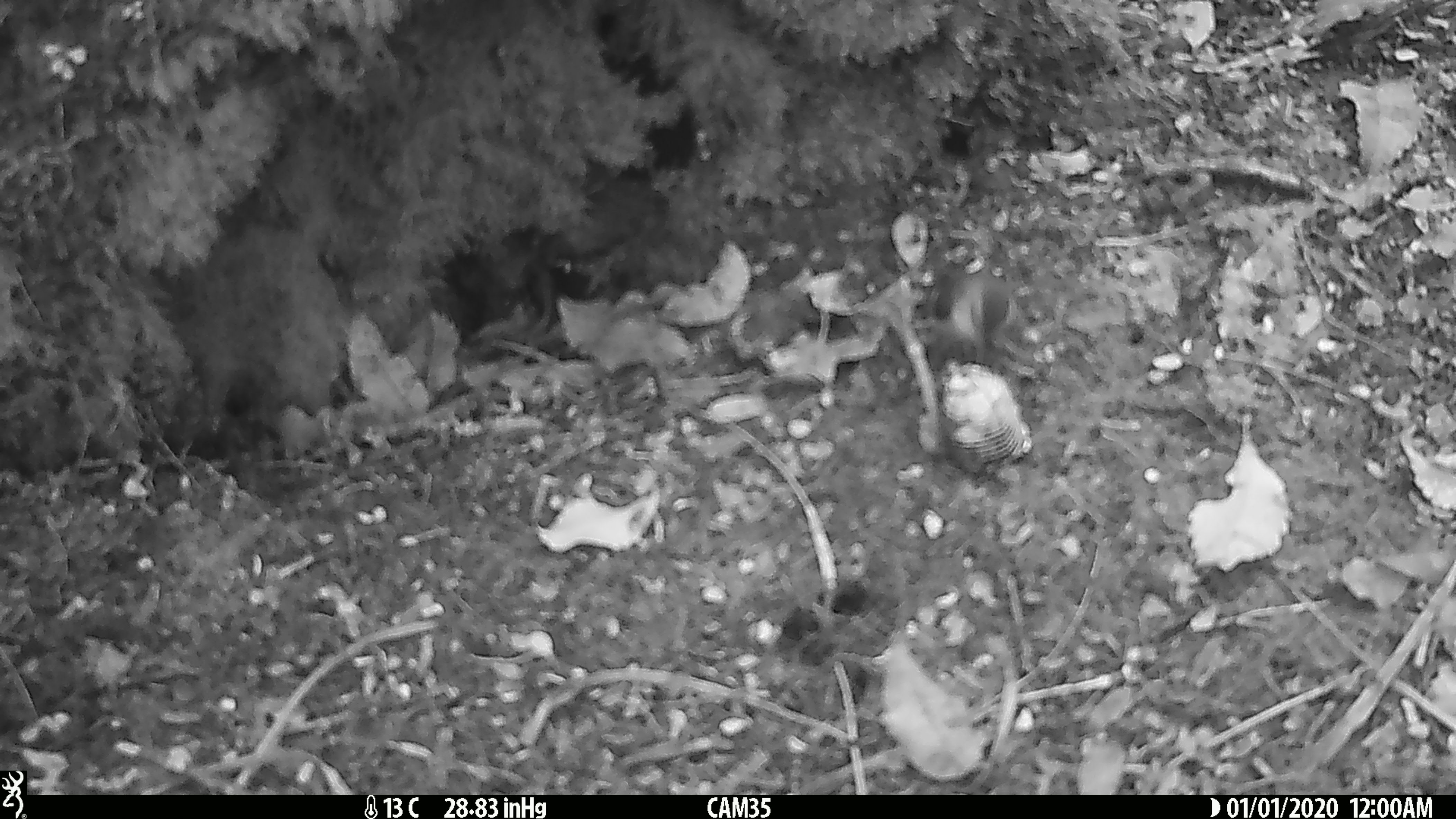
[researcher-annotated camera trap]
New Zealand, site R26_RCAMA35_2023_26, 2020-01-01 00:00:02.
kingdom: Animalia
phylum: Chordata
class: Aves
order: Passeriformes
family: Acanthisittidae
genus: Acanthisitta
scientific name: Acanthisitta chloris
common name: rifleman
Rifleman (Acanthisitta chloris).